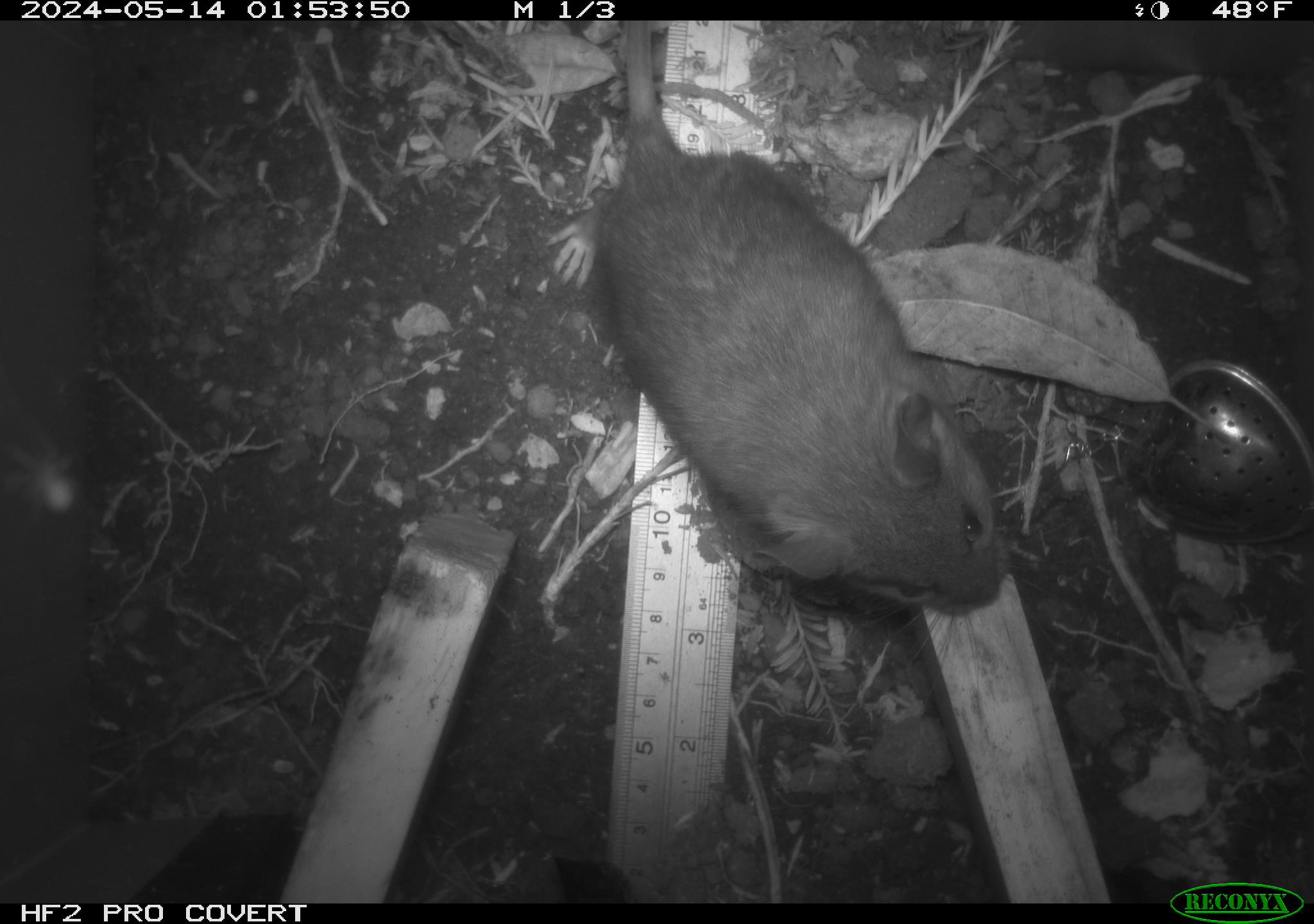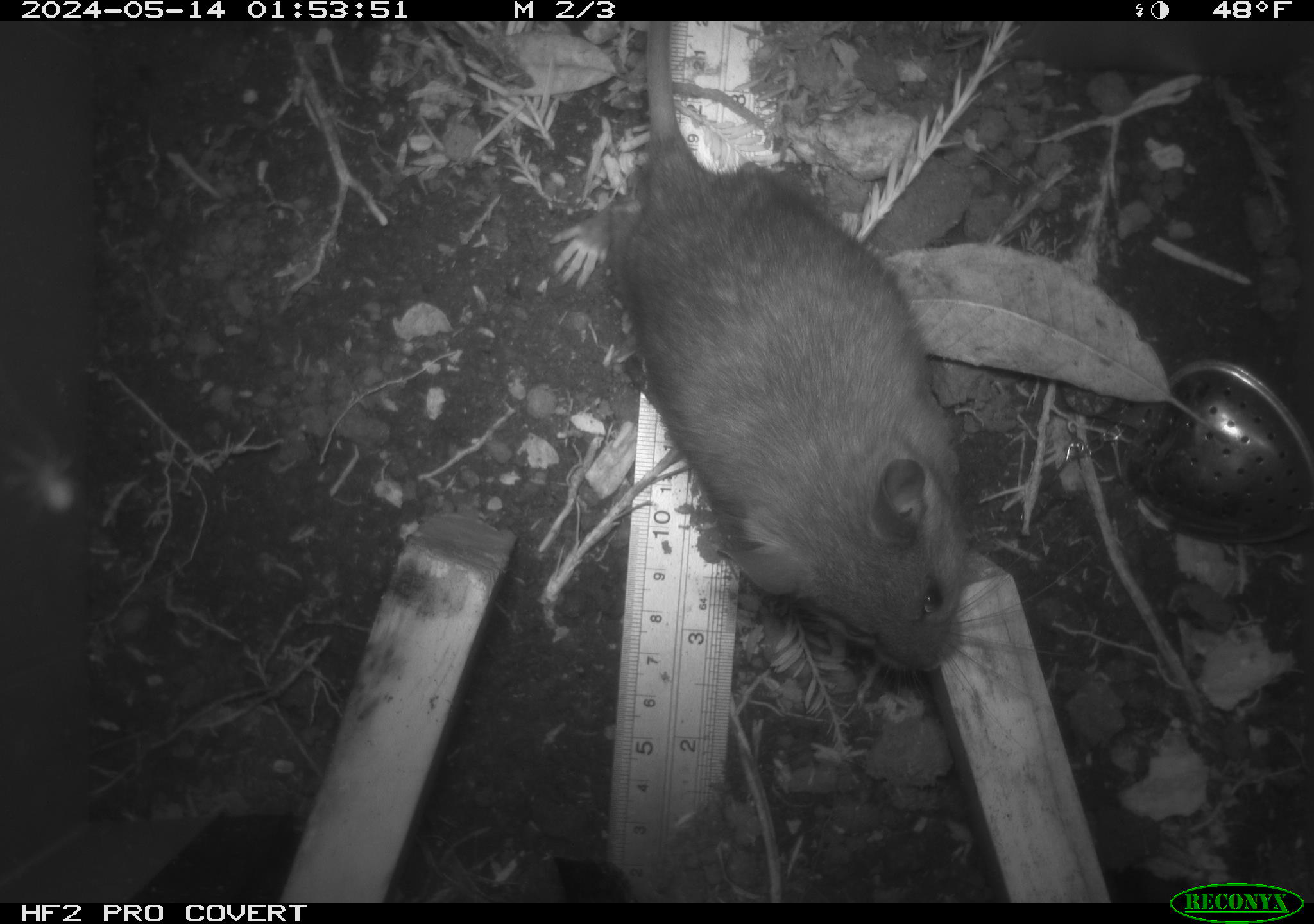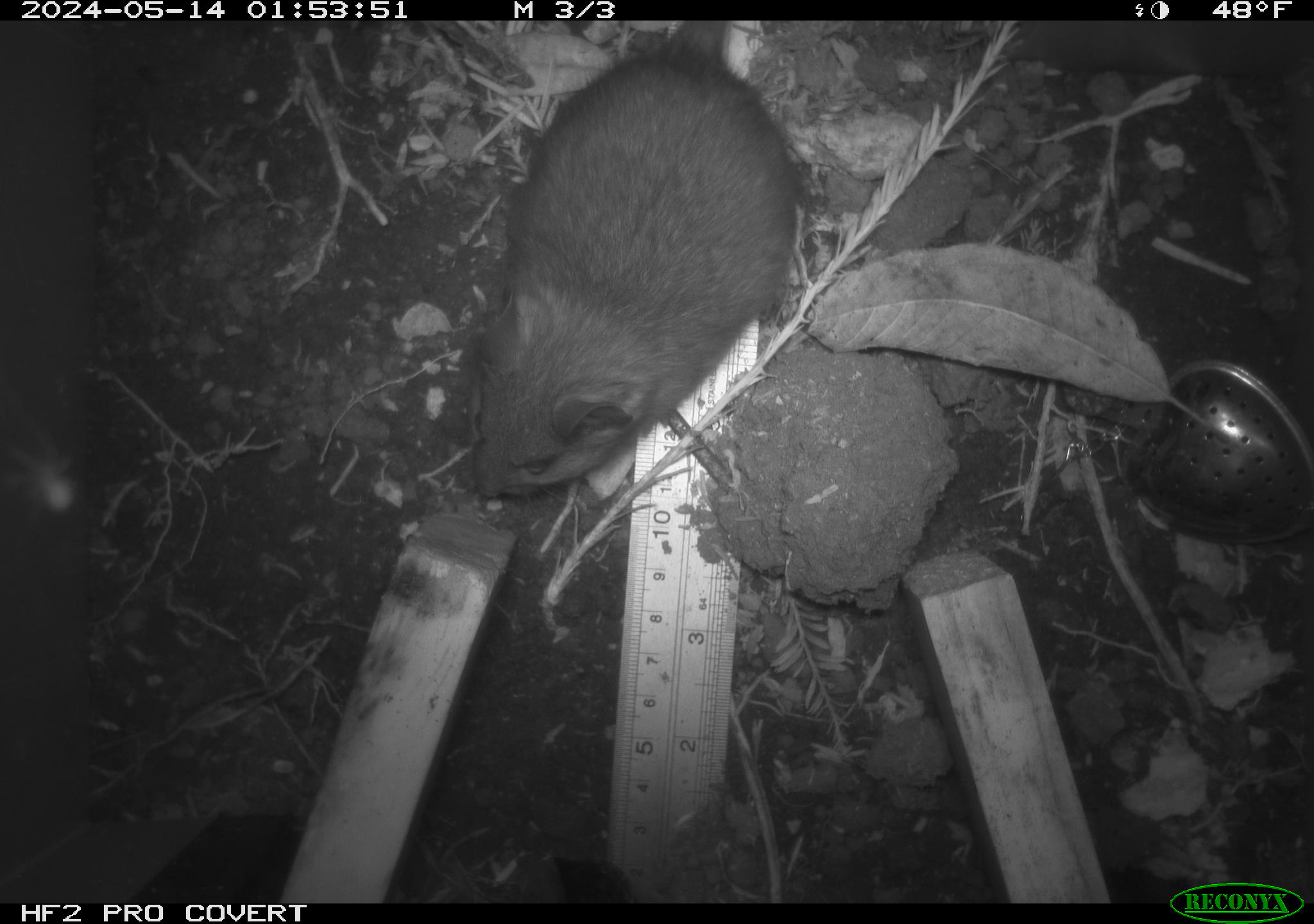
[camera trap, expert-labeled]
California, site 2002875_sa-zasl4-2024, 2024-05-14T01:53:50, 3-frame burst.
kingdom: Animalia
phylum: Chordata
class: Mammalia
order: Rodentia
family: Cricetidae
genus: Neotoma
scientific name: Neotoma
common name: pack rat or woodrat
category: neotoma species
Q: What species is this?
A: Neotoma species (pack rat or woodrat) (Neotoma).